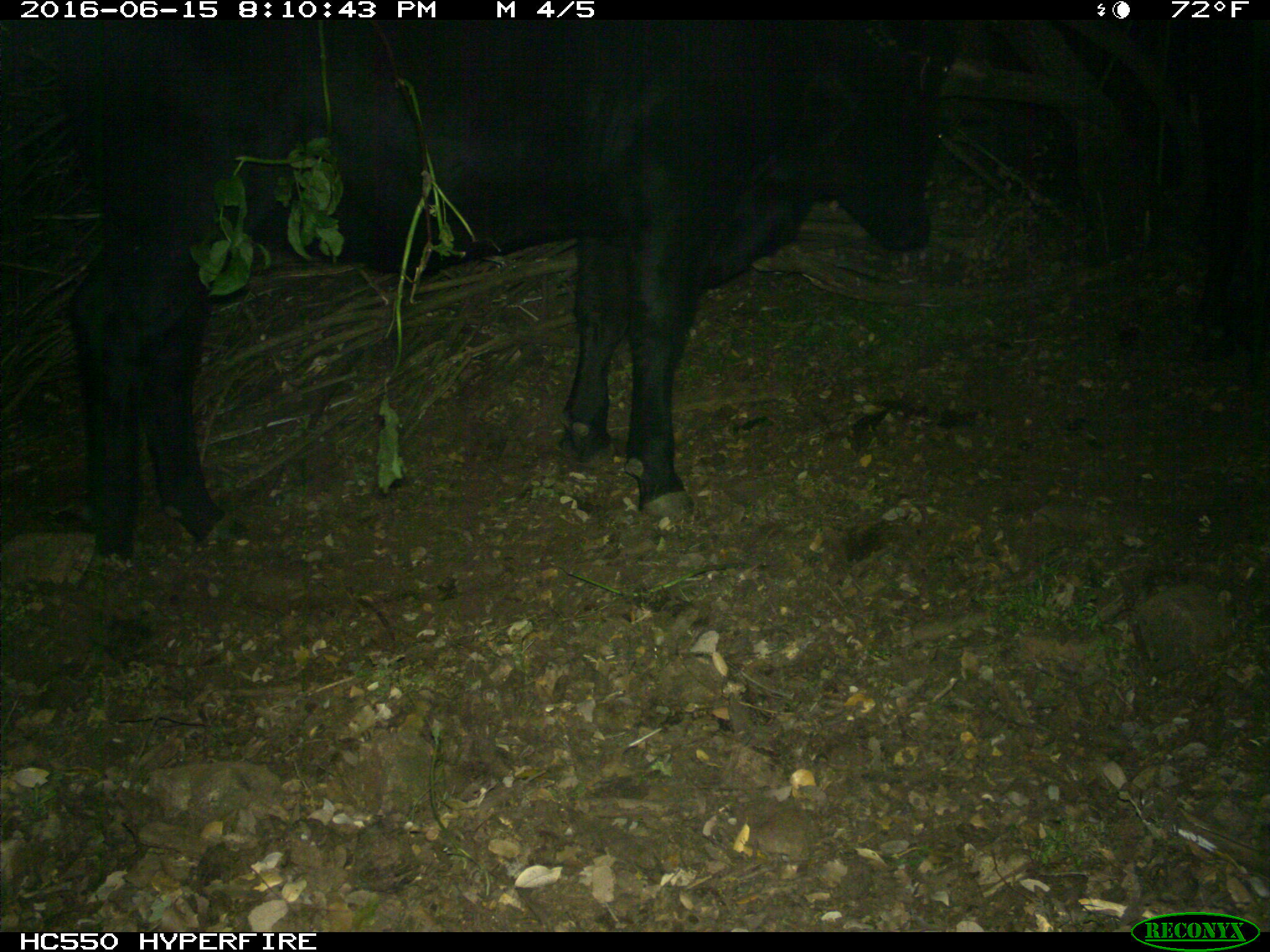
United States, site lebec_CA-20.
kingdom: Animalia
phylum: Chordata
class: Mammalia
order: Artiodactyla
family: Bovidae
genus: Bos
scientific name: Bos taurus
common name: domestic cow